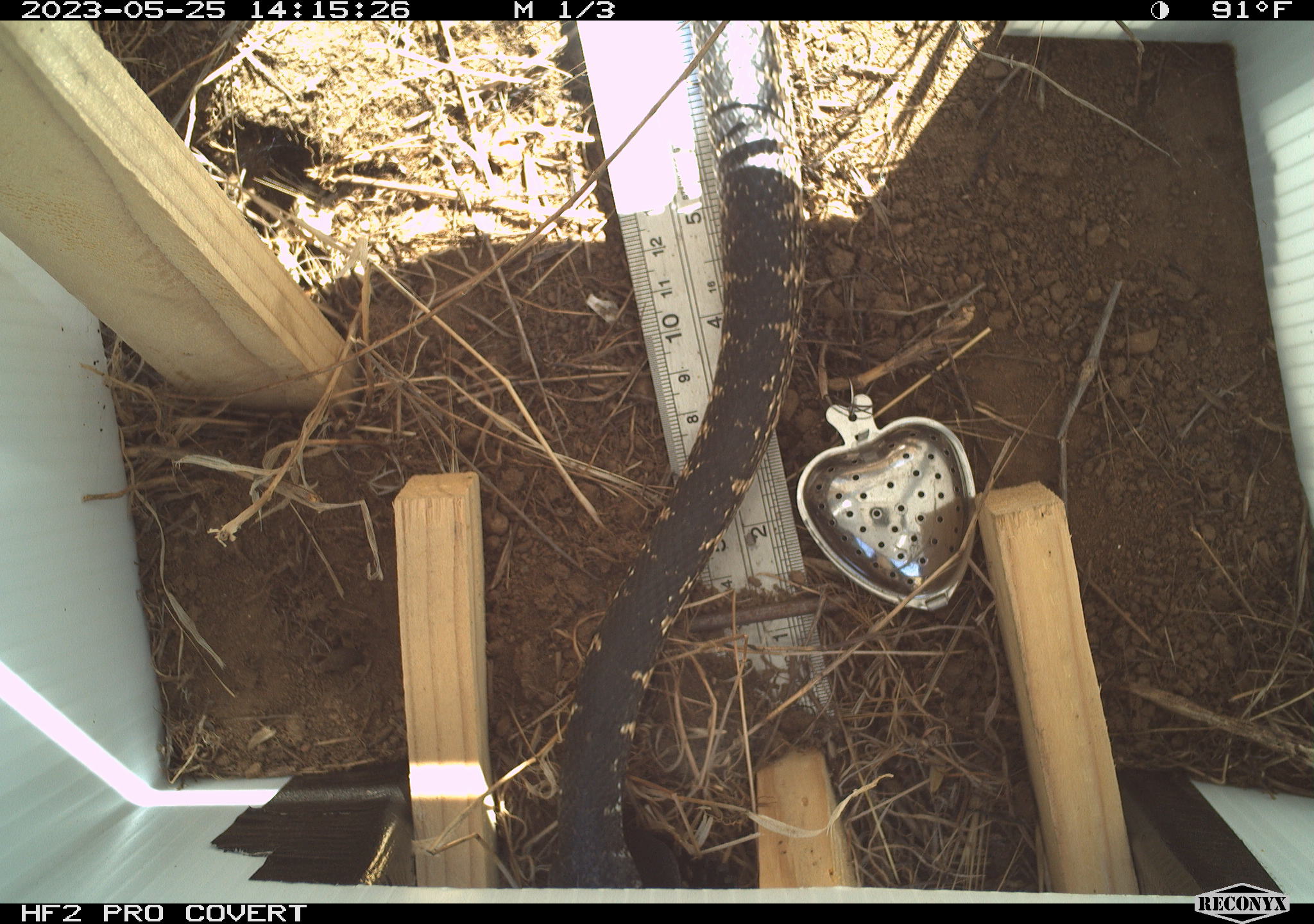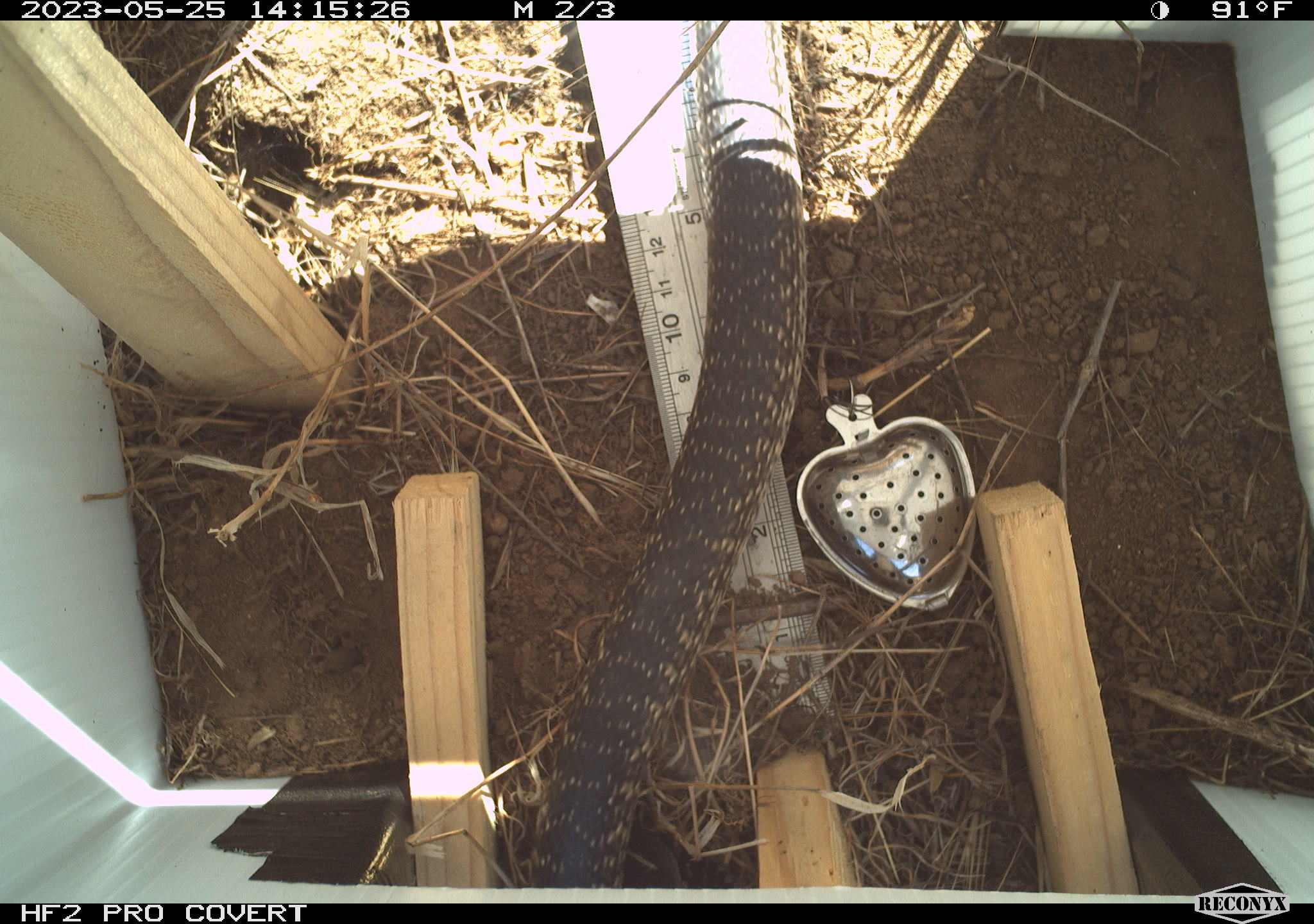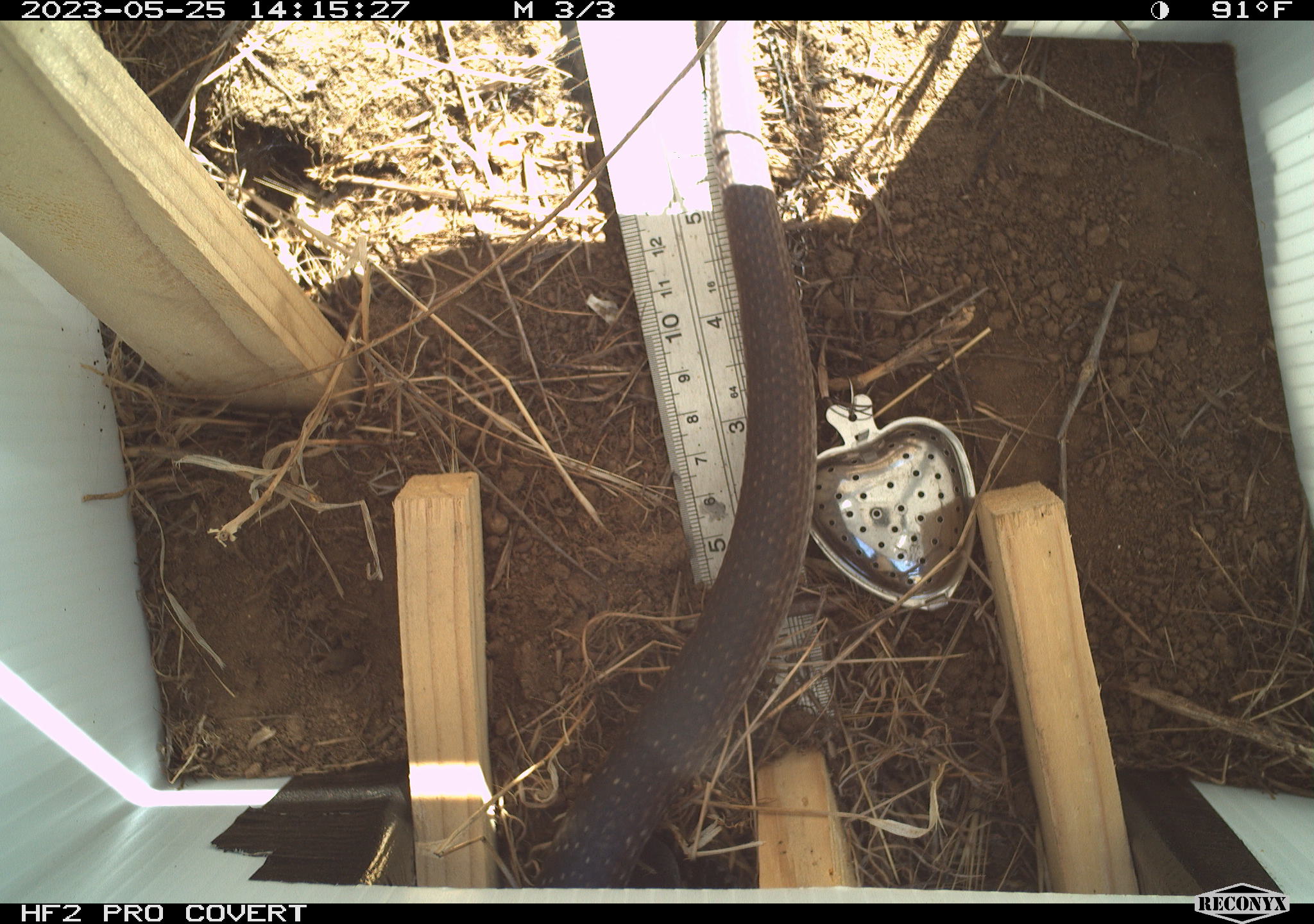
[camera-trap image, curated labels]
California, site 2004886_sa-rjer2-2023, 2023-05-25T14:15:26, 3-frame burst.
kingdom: Animalia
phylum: Chordata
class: Reptilia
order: Squamata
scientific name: Squamata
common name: lizards and snakes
Lizards and snakes (Squamata).